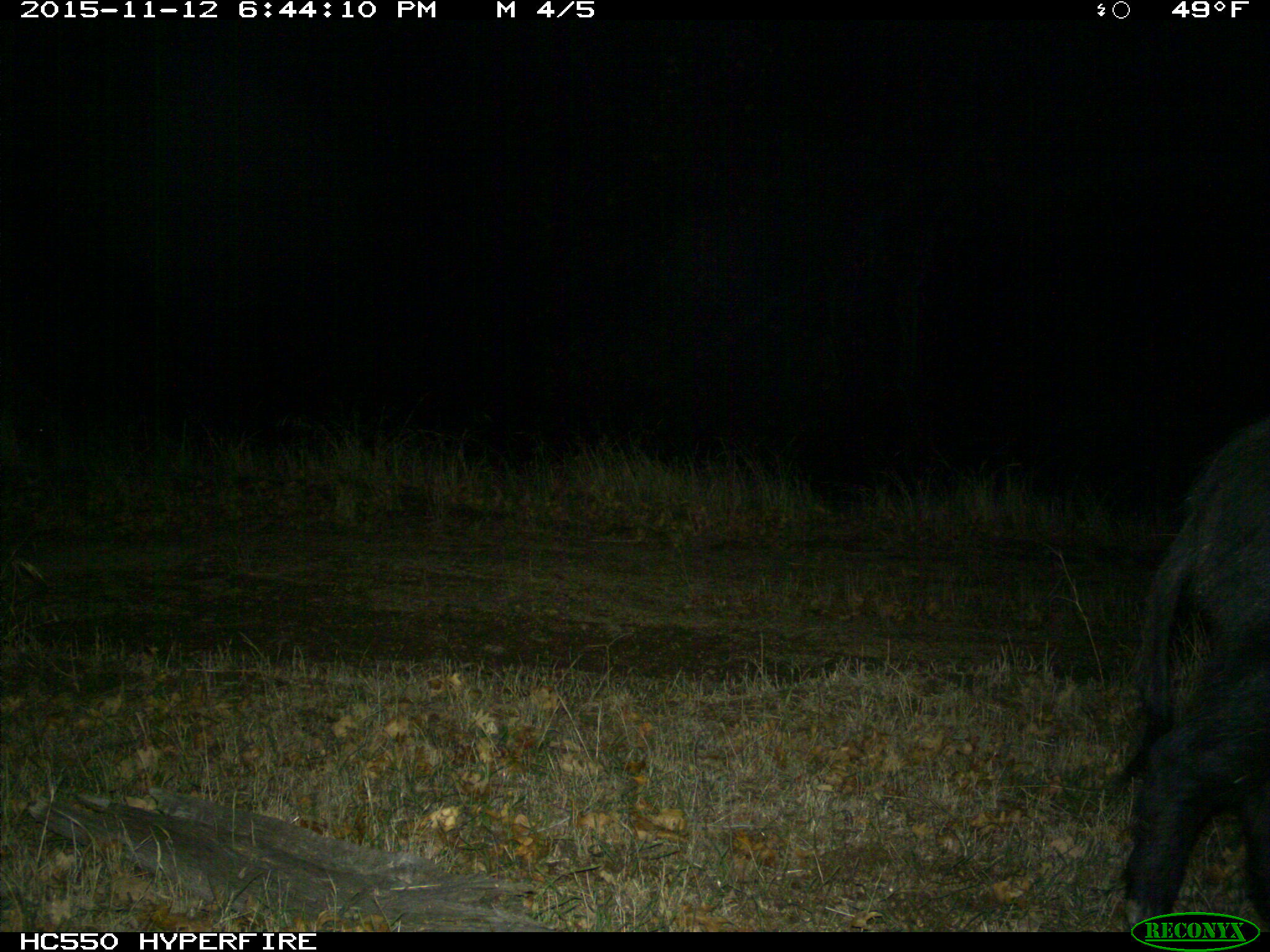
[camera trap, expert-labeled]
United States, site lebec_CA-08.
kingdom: Animalia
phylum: Chordata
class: Mammalia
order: Artiodactyla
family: Suidae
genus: Sus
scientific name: Sus scrofa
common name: wild boar